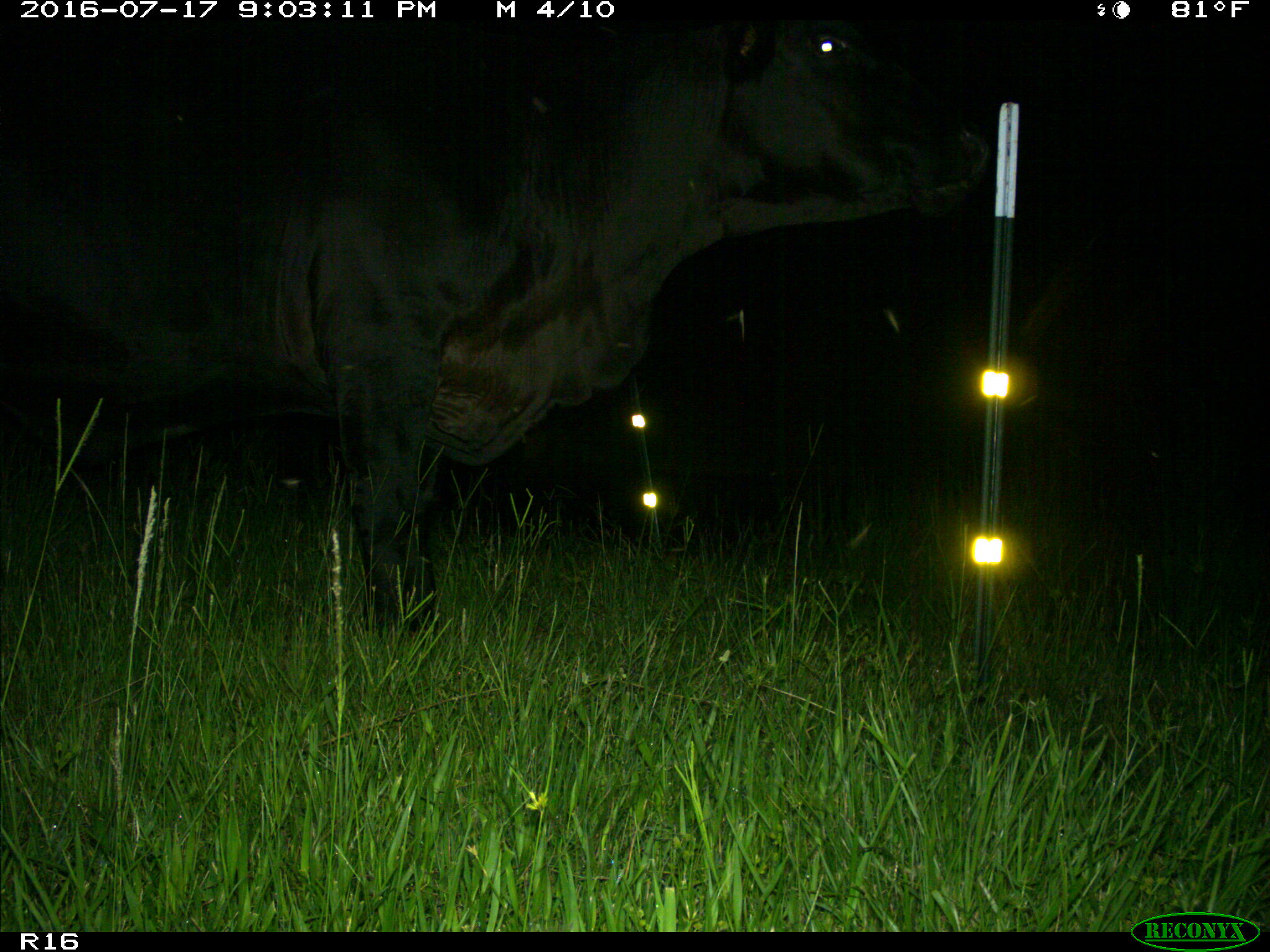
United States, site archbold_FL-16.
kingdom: Animalia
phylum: Chordata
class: Mammalia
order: Artiodactyla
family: Bovidae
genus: Bos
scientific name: Bos taurus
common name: domestic cow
Bos taurus (domestic cow).